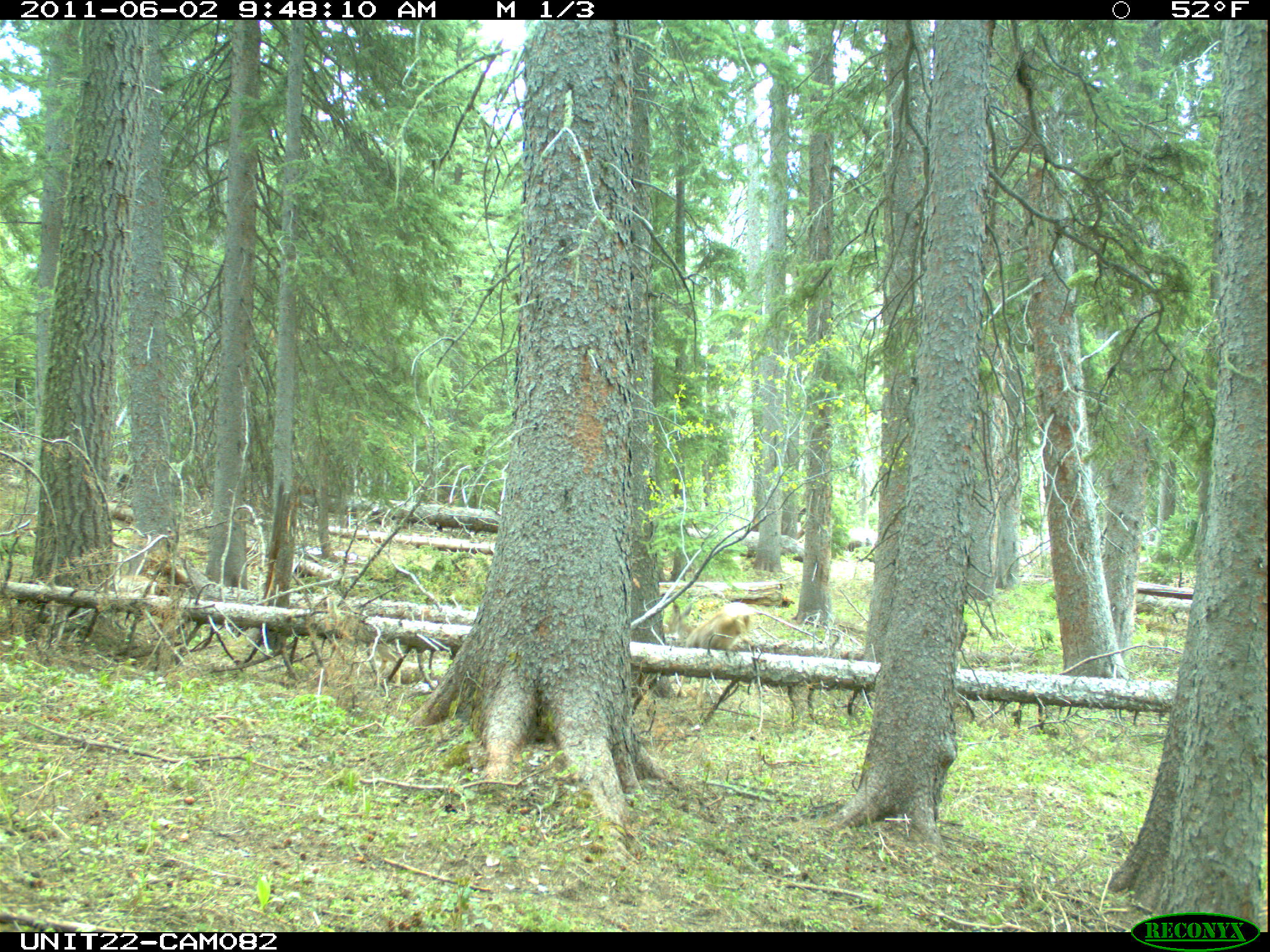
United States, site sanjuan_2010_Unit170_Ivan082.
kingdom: Animalia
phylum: Chordata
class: Mammalia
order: Artiodactyla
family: Cervidae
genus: Odocoileus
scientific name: Odocoileus hemionus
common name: mule deer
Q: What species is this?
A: Odocoileus hemionus (mule deer).